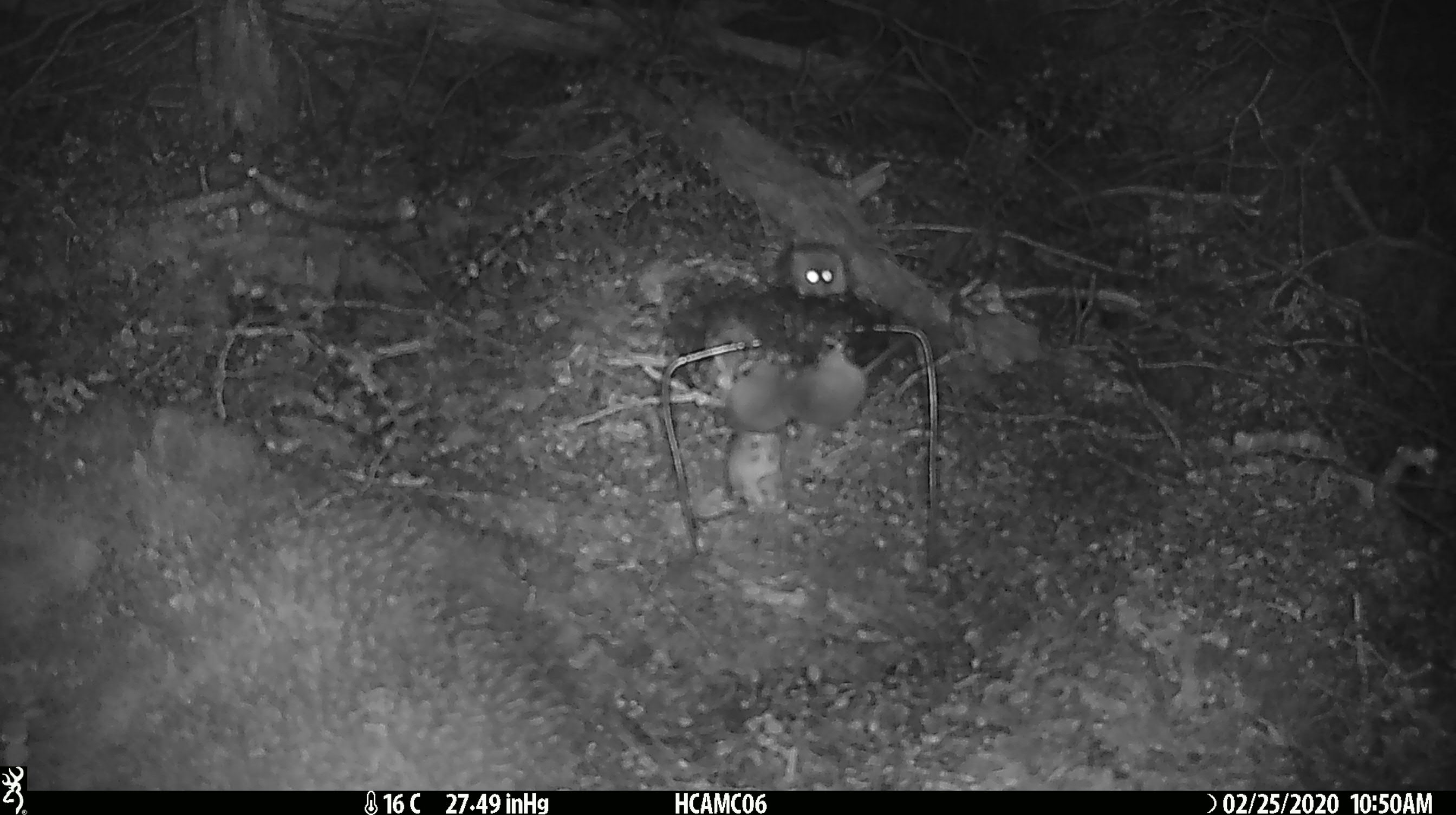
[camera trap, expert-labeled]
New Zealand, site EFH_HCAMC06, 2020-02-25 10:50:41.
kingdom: Animalia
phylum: Chordata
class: Mammalia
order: Rodentia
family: Muridae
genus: Mus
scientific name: Mus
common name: mouse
Mouse (Mus).